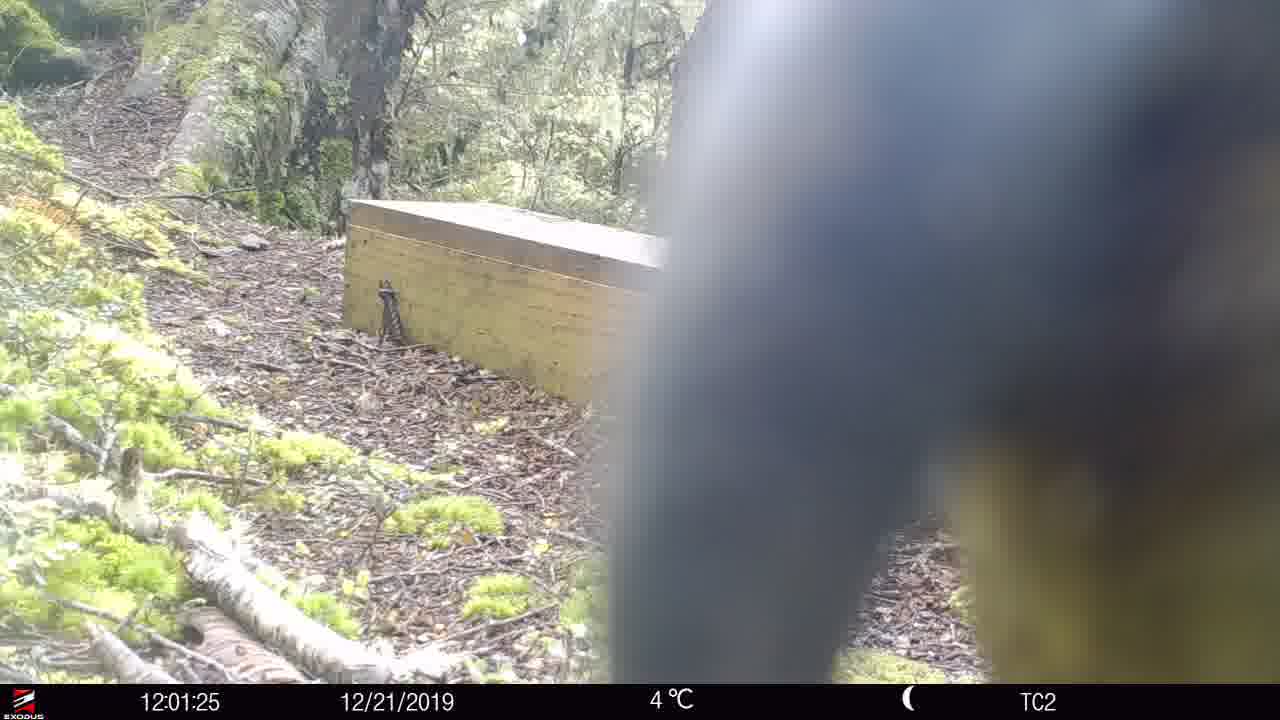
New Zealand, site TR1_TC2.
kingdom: Animalia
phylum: Chordata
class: Aves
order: Psittaciformes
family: Strigopidae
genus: Nestor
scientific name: Nestor notabilis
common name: kea